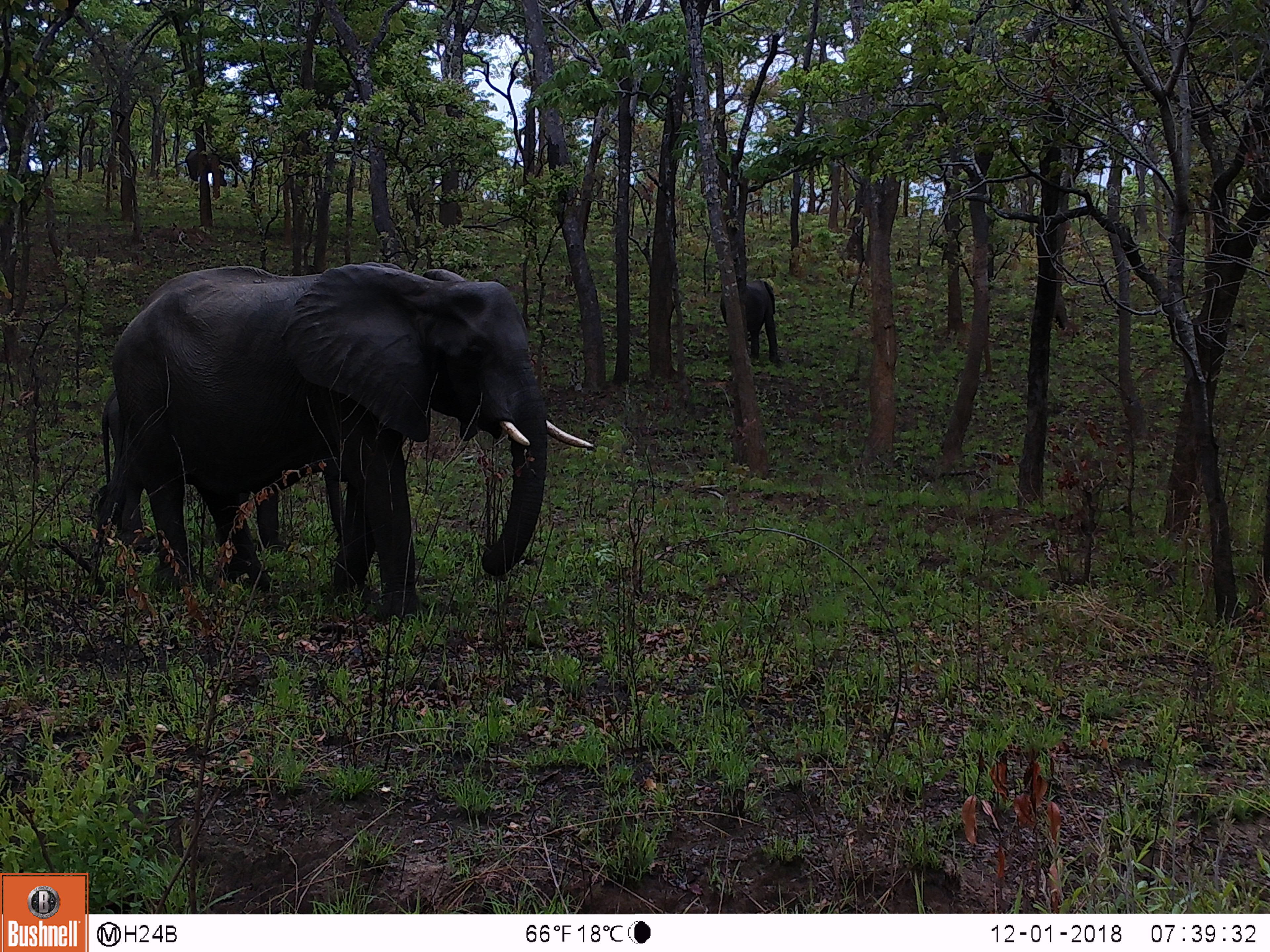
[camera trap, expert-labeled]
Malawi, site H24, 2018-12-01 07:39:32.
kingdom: Animalia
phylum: Chordata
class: Mammalia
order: Proboscidea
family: Elephantidae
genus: Loxodonta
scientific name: Loxodonta africana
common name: african savanna elephant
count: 3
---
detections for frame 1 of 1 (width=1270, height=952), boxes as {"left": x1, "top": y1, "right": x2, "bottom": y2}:
african savanna elephant: {"left": 110, "top": 261, "right": 592, "bottom": 617}; {"left": 733, "top": 274, "right": 781, "bottom": 368}; {"left": 180, "top": 144, "right": 217, "bottom": 192}